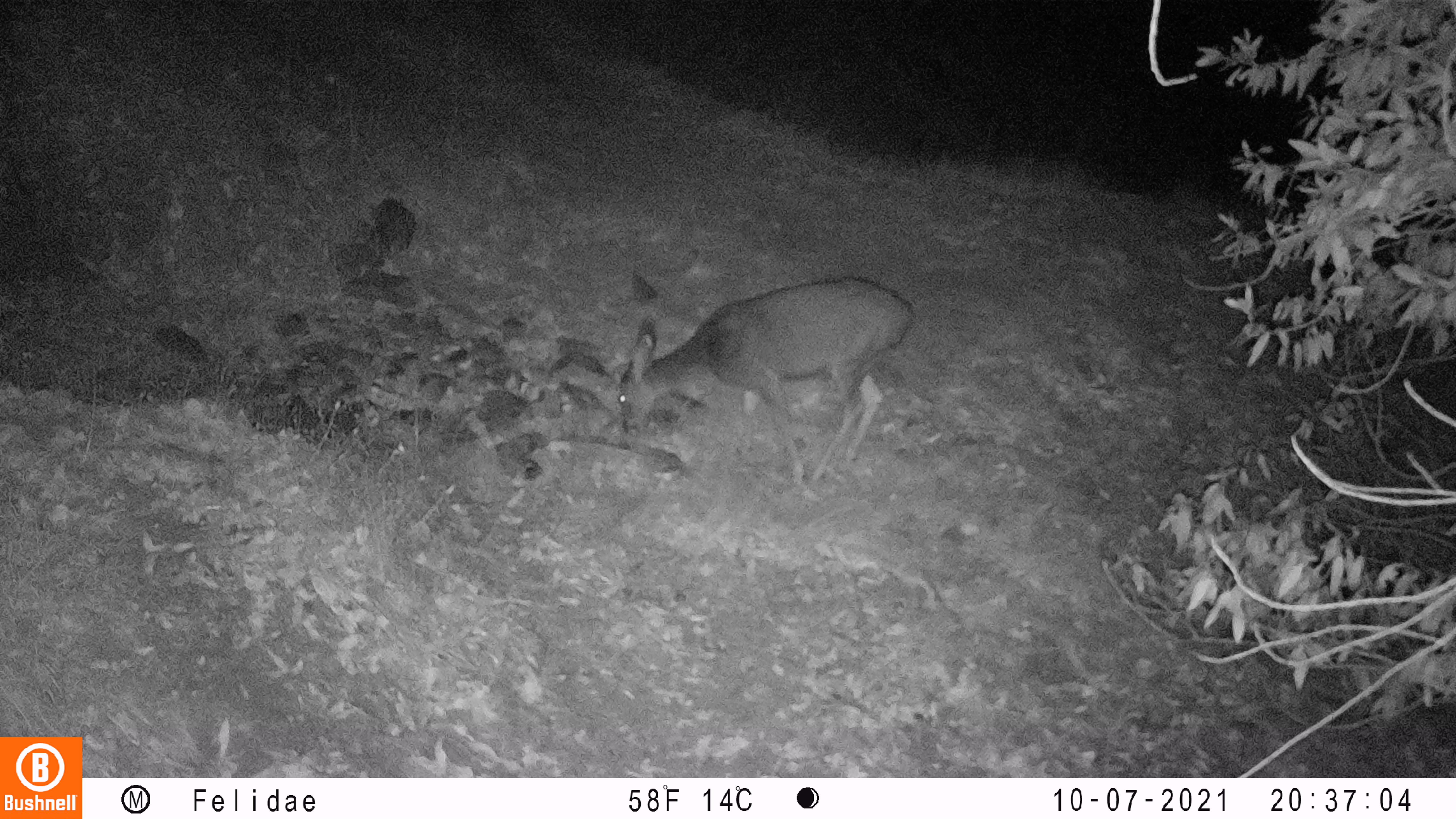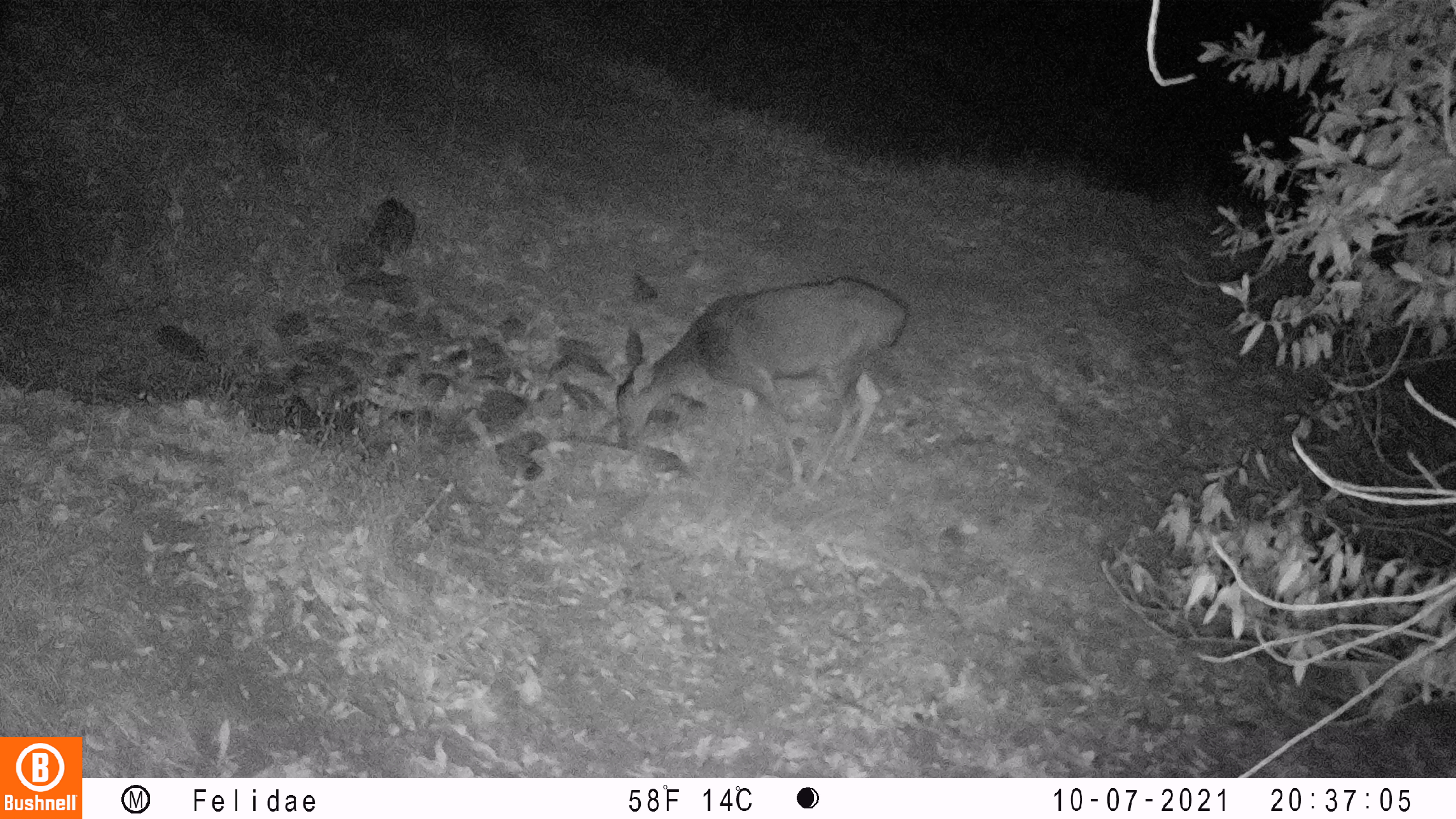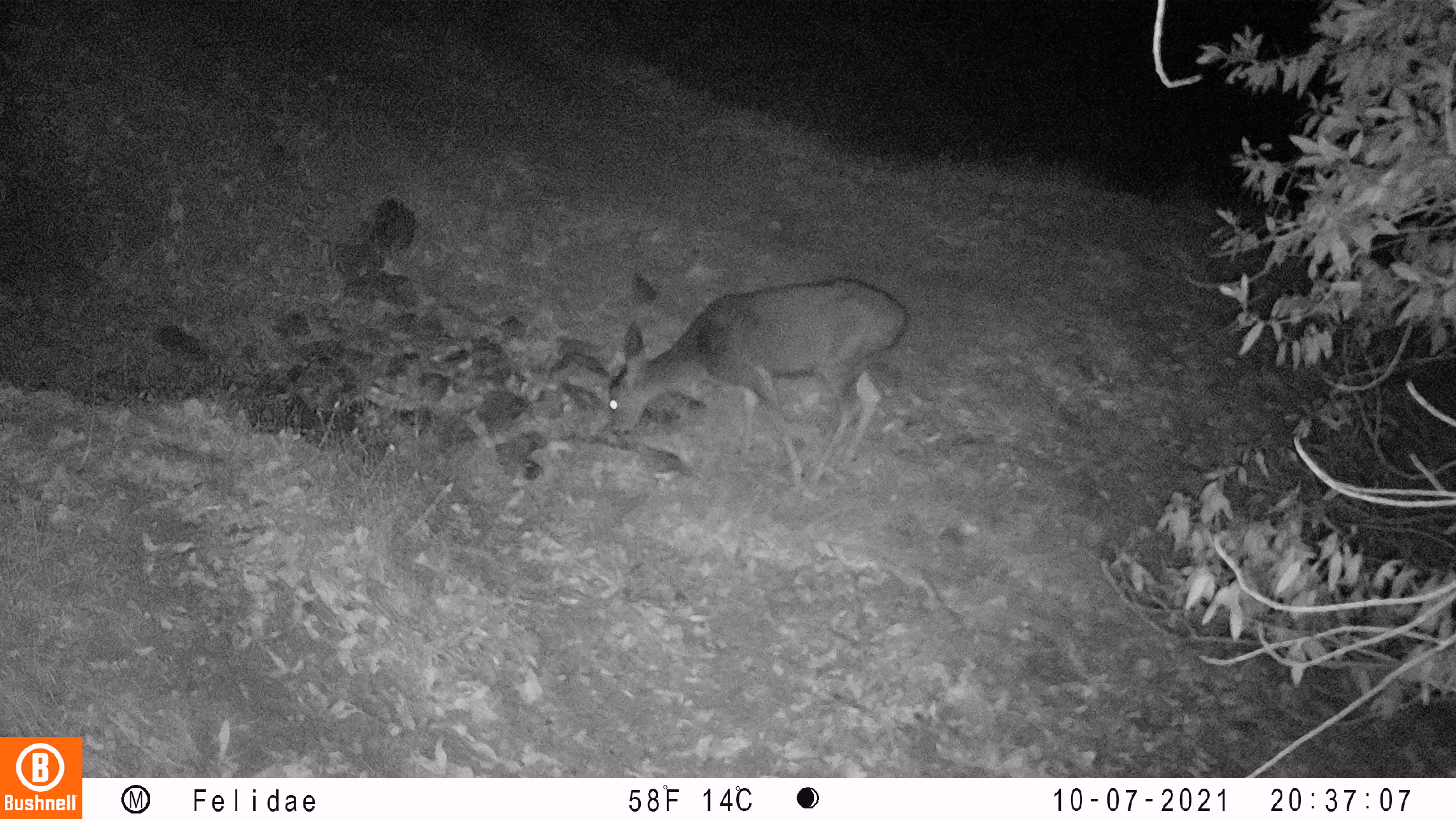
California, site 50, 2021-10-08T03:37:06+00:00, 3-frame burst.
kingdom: Animalia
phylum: Chordata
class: Mammalia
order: Artiodactyla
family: Cervidae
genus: Odocoileus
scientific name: Odocoileus hemionus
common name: mule deer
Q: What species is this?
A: Mule deer (Odocoileus hemionus).